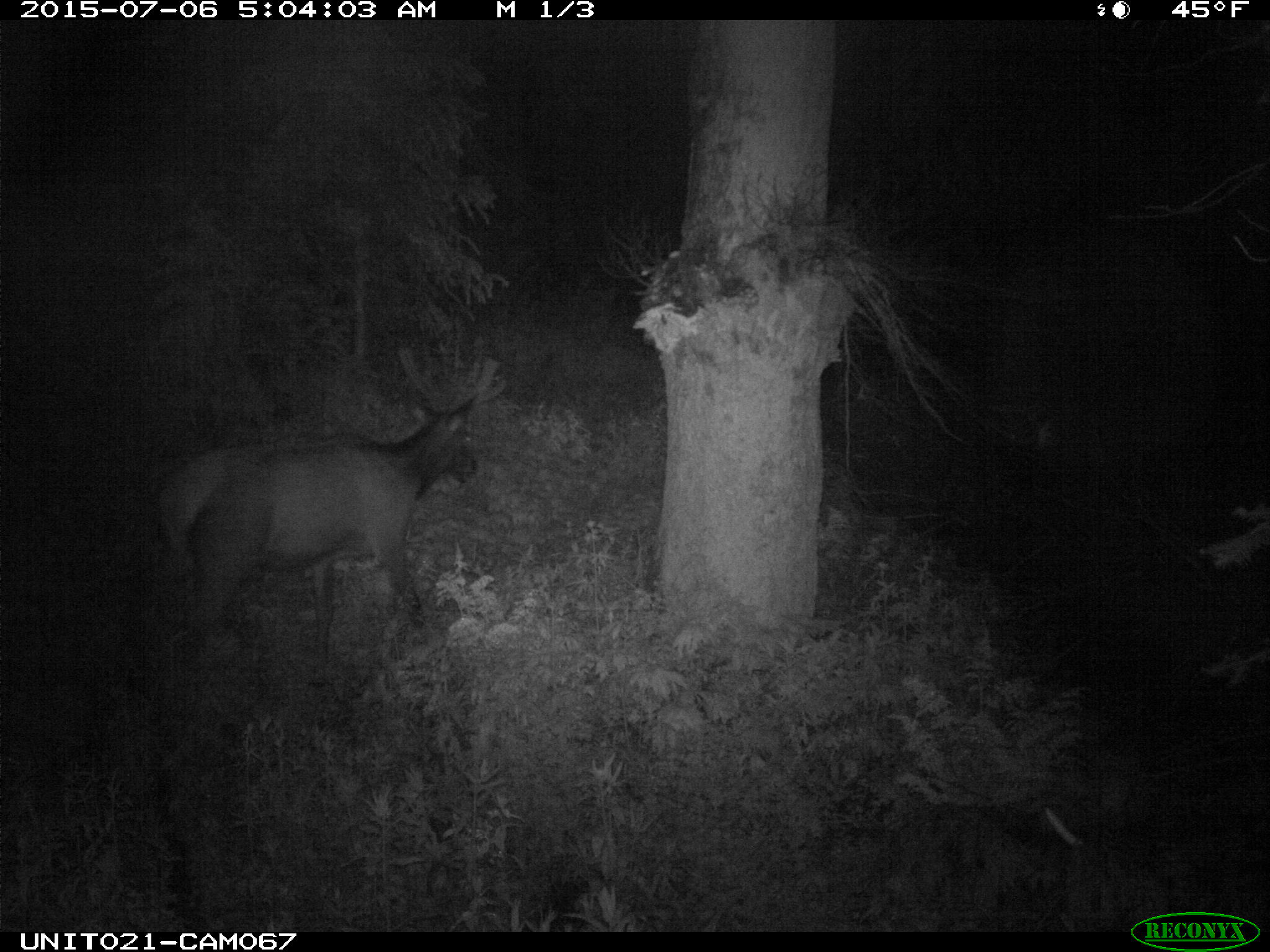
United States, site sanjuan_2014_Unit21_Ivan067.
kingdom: Animalia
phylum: Chordata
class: Mammalia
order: Artiodactyla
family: Cervidae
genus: Cervus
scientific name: Cervus elaphus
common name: red deer